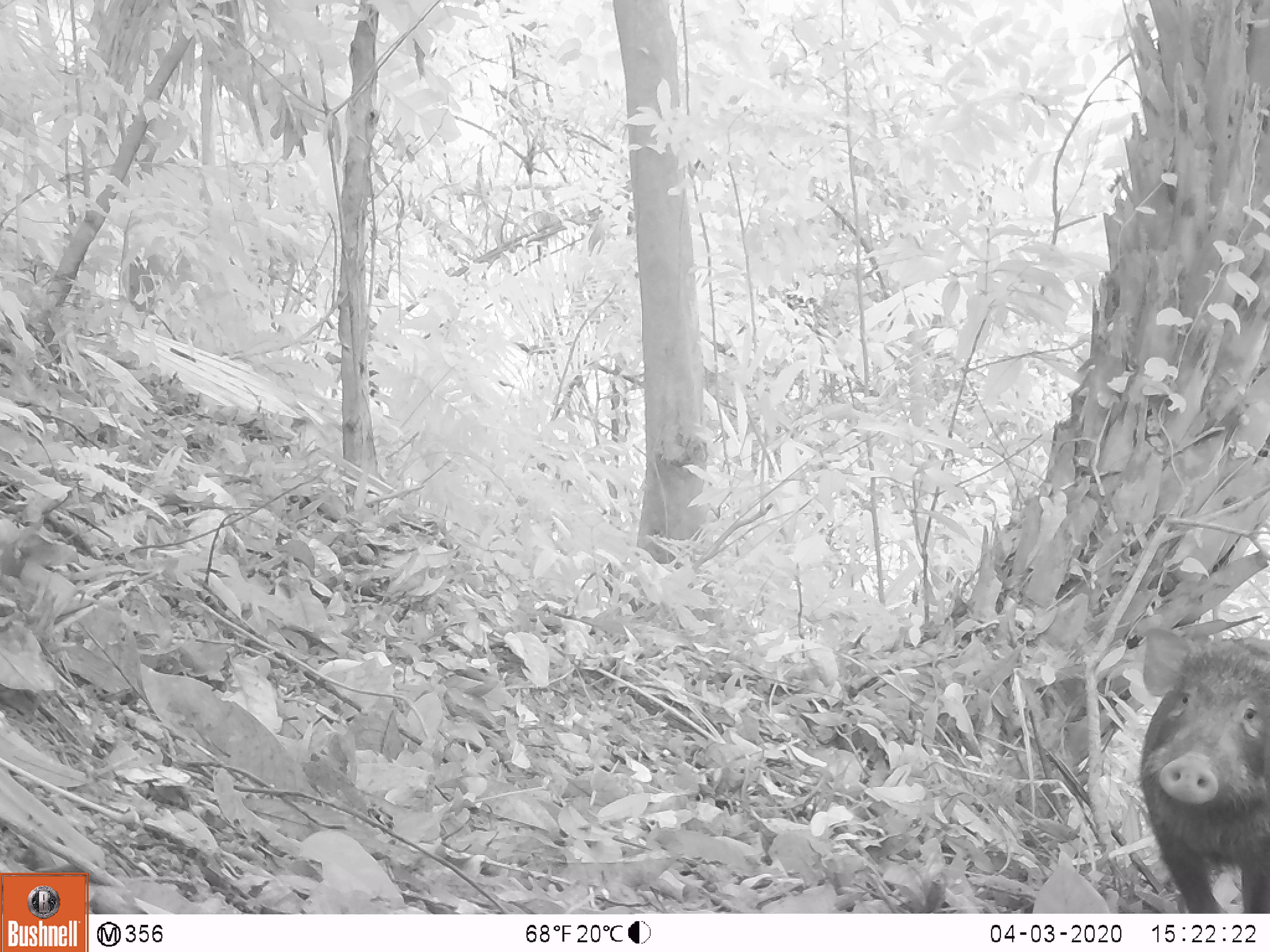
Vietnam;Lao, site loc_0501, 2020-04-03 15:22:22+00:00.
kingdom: Animalia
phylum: Chordata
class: Mammalia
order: Artiodactyla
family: Suidae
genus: Sus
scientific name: Sus scrofa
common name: eurasian wild pig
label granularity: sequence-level